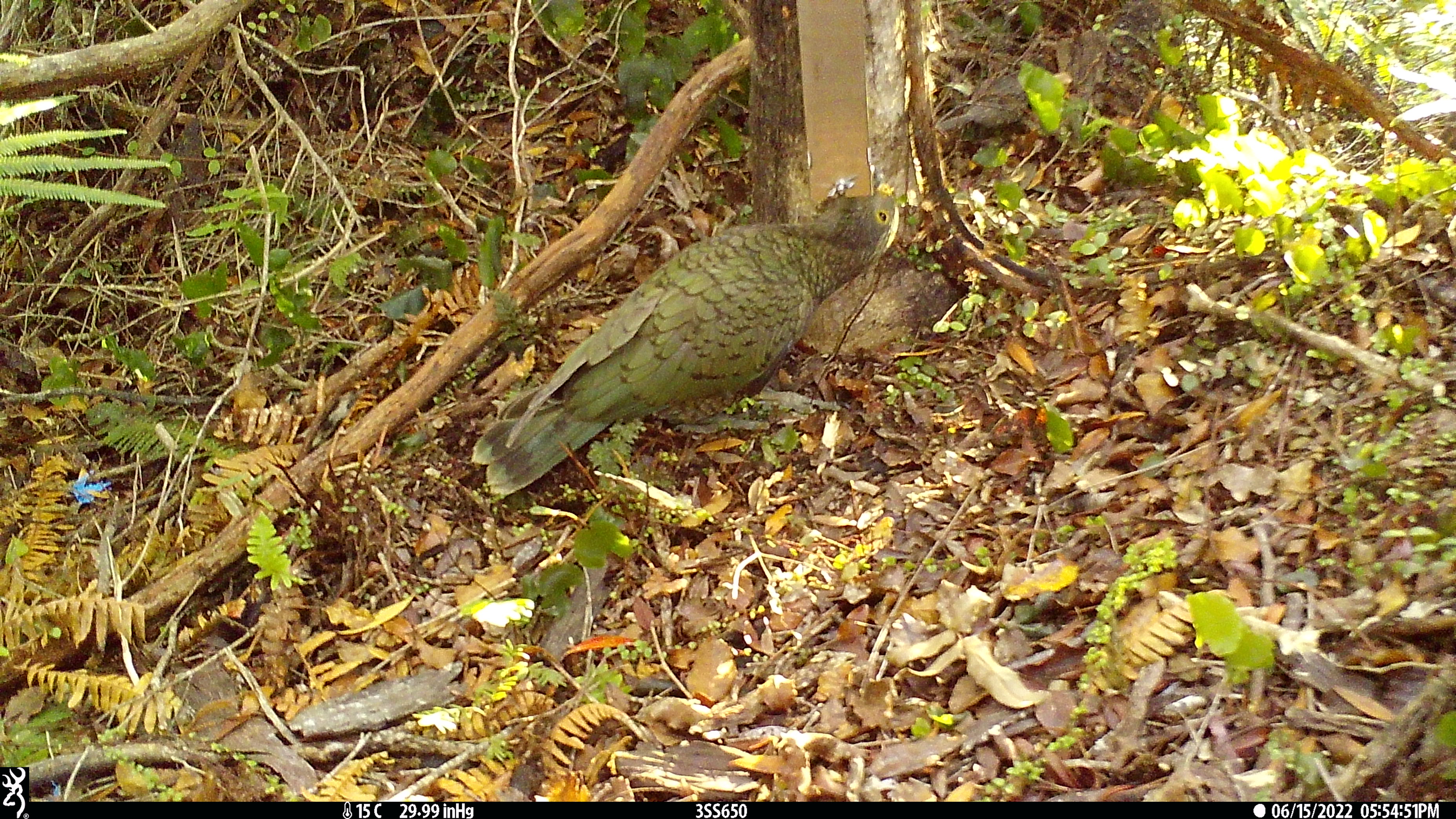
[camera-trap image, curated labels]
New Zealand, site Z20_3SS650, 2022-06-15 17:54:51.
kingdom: Animalia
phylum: Chordata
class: Aves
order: Psittaciformes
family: Strigopidae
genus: Nestor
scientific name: Nestor notabilis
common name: kea